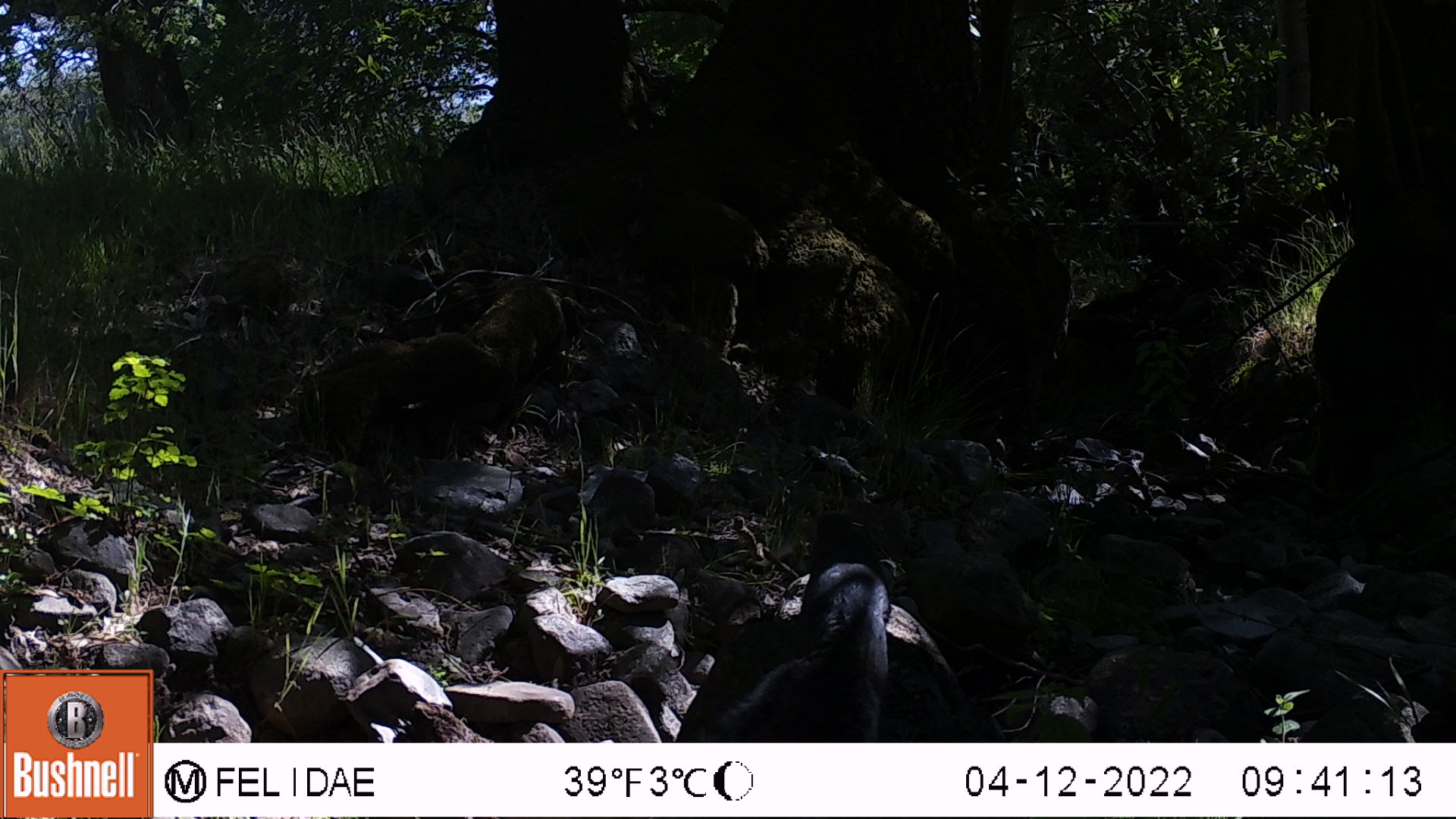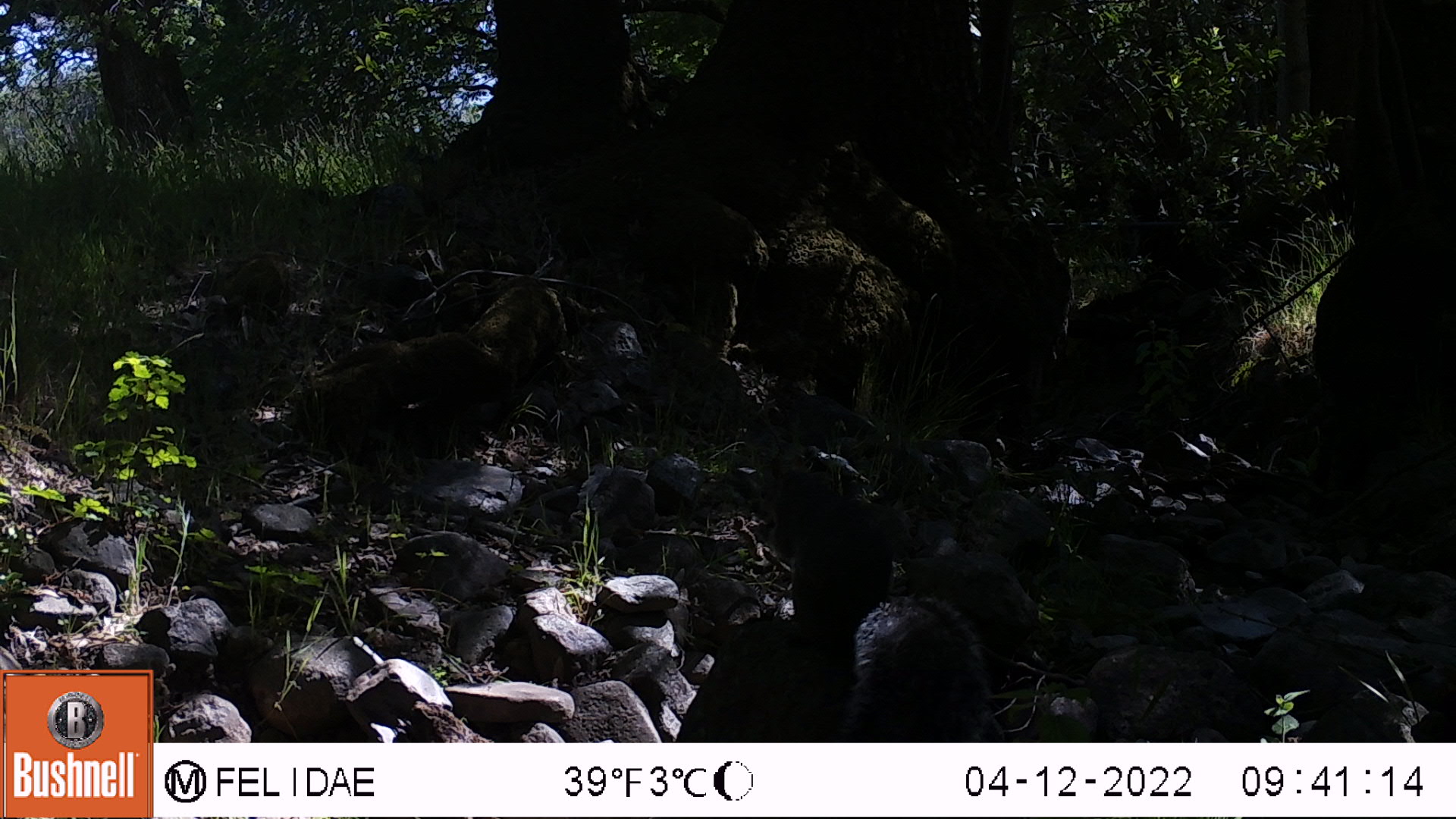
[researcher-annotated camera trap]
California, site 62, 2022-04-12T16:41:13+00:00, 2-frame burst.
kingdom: Animalia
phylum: Chordata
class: Mammalia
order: Rodentia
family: Sciuridae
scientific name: Sciuridae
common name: squirrel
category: unknown squirrel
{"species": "unknown squirrel (squirrel) (Sciuridae)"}